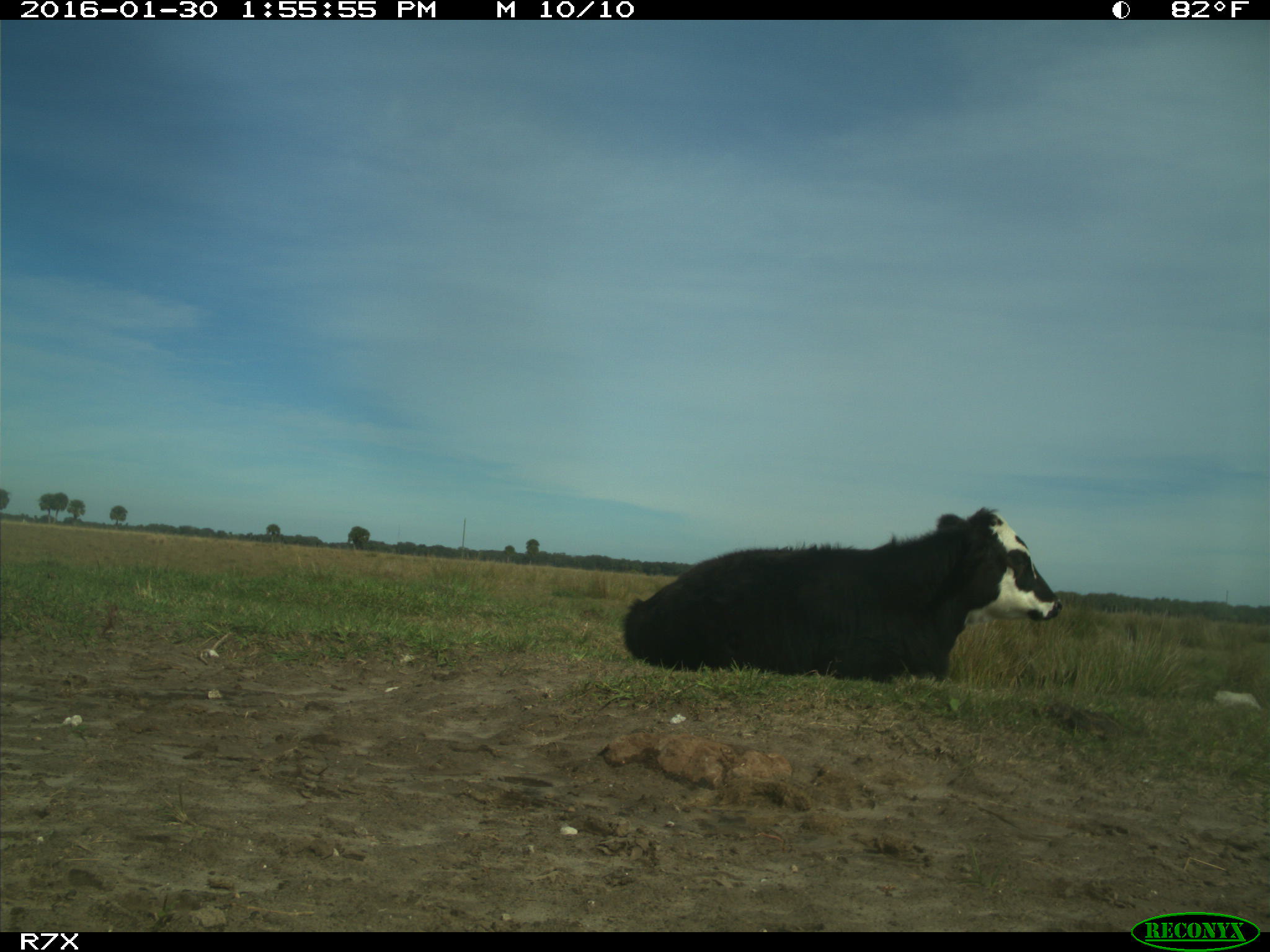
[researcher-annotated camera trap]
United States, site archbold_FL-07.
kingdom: Animalia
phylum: Chordata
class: Mammalia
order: Artiodactyla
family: Bovidae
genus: Bos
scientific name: Bos taurus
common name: domestic cow